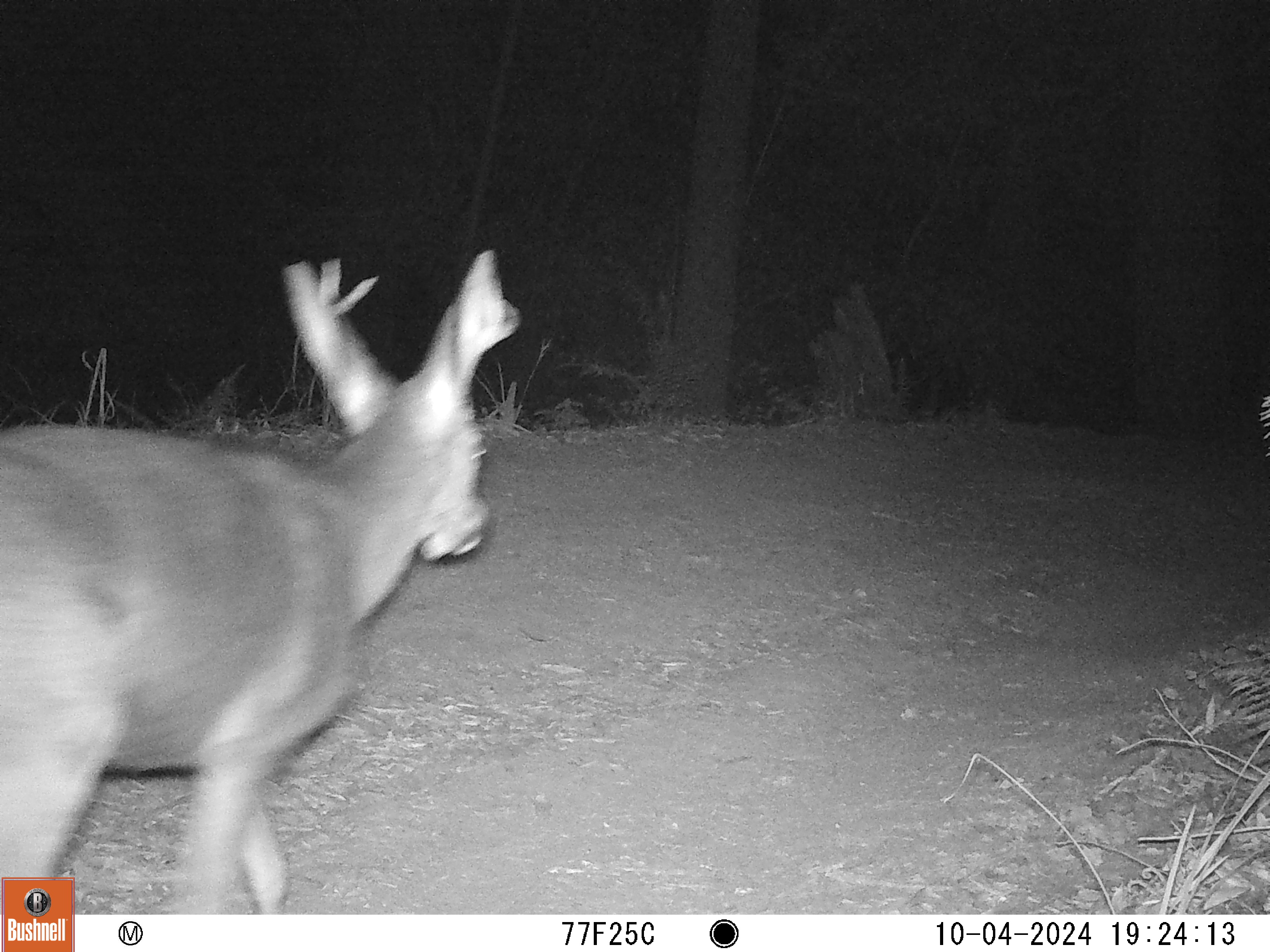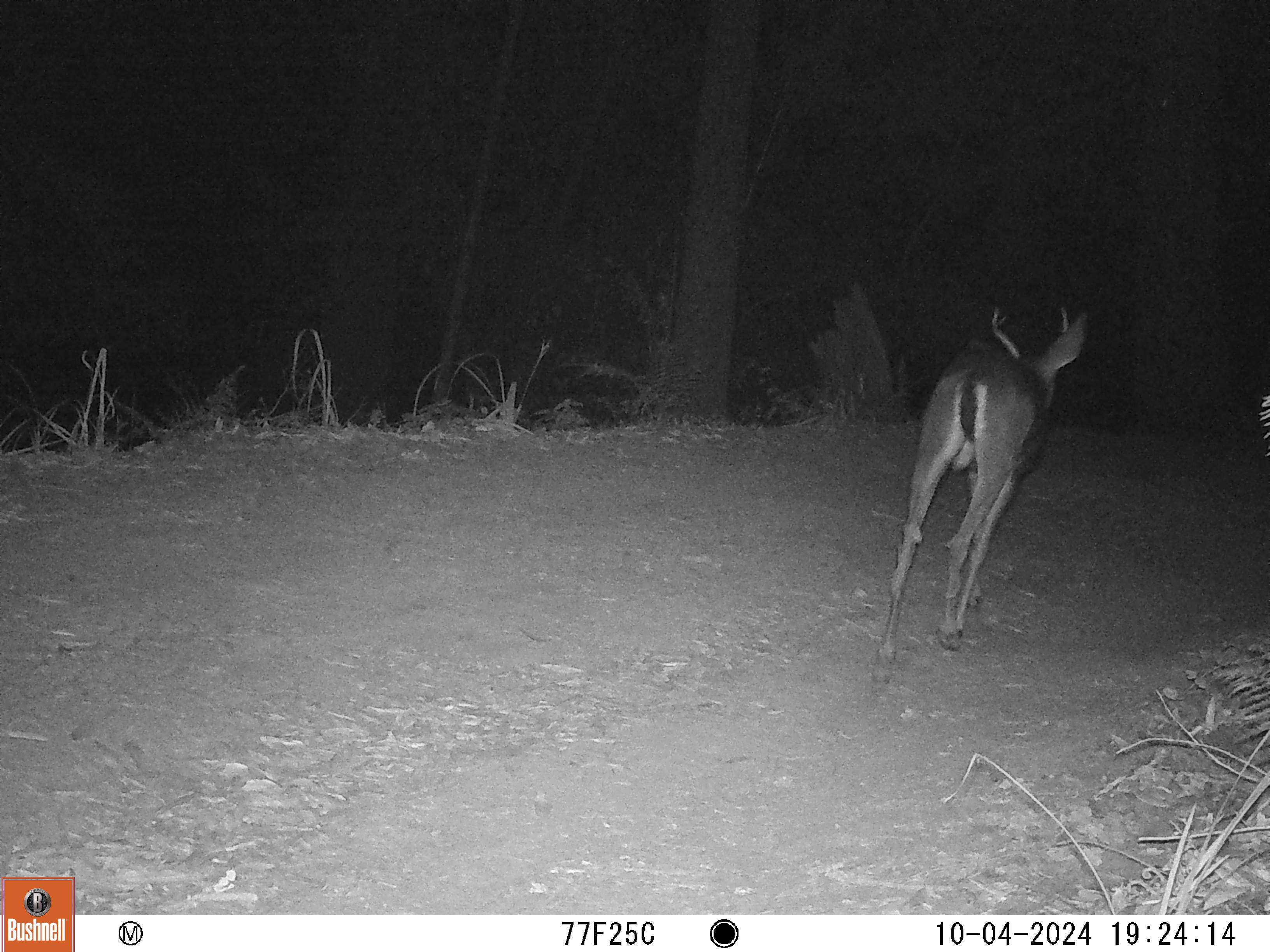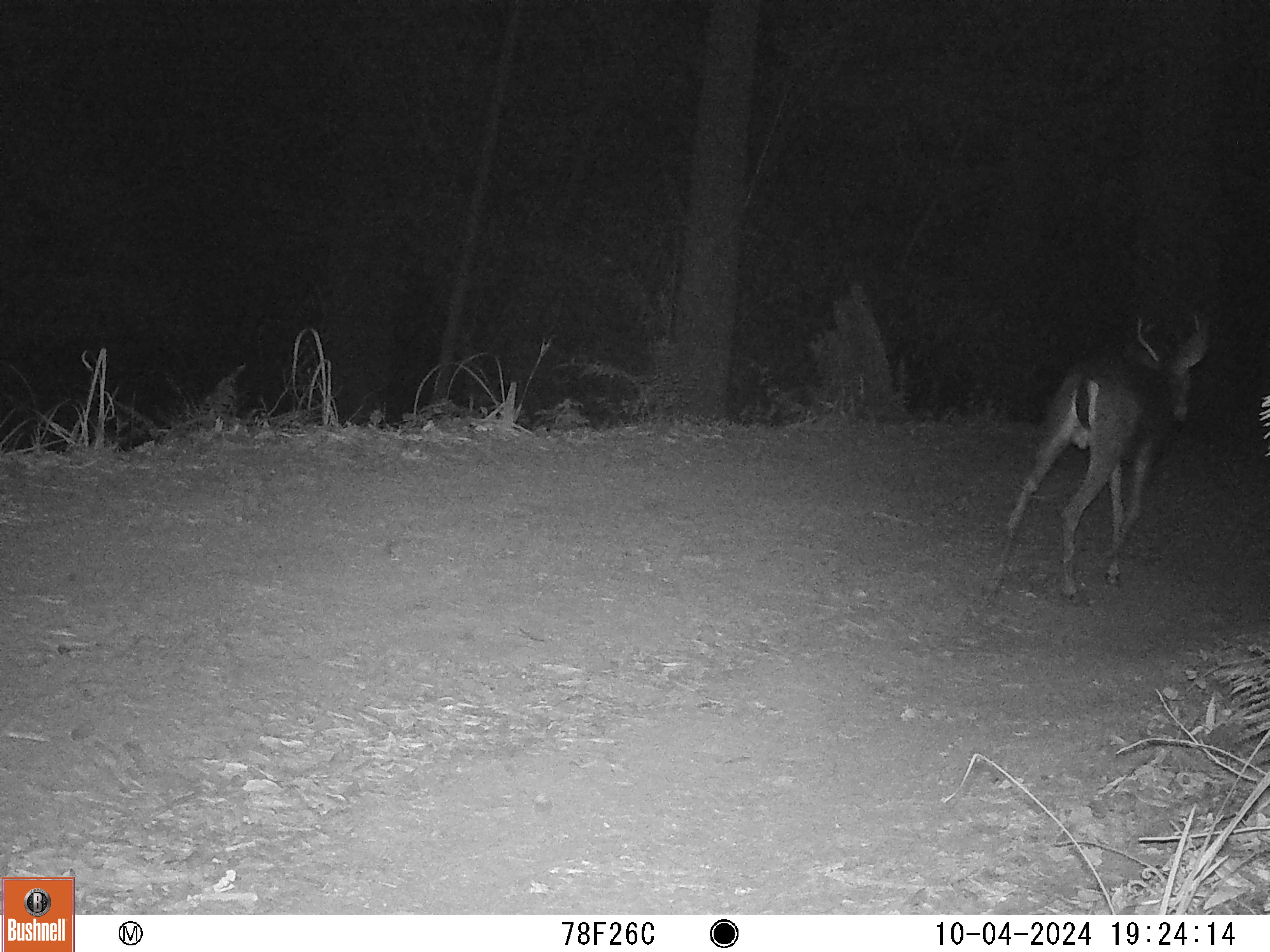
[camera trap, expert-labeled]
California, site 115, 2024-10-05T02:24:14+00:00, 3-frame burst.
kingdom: Animalia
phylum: Chordata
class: Mammalia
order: Artiodactyla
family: Cervidae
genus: Odocoileus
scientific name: Odocoileus hemionus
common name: mule deer